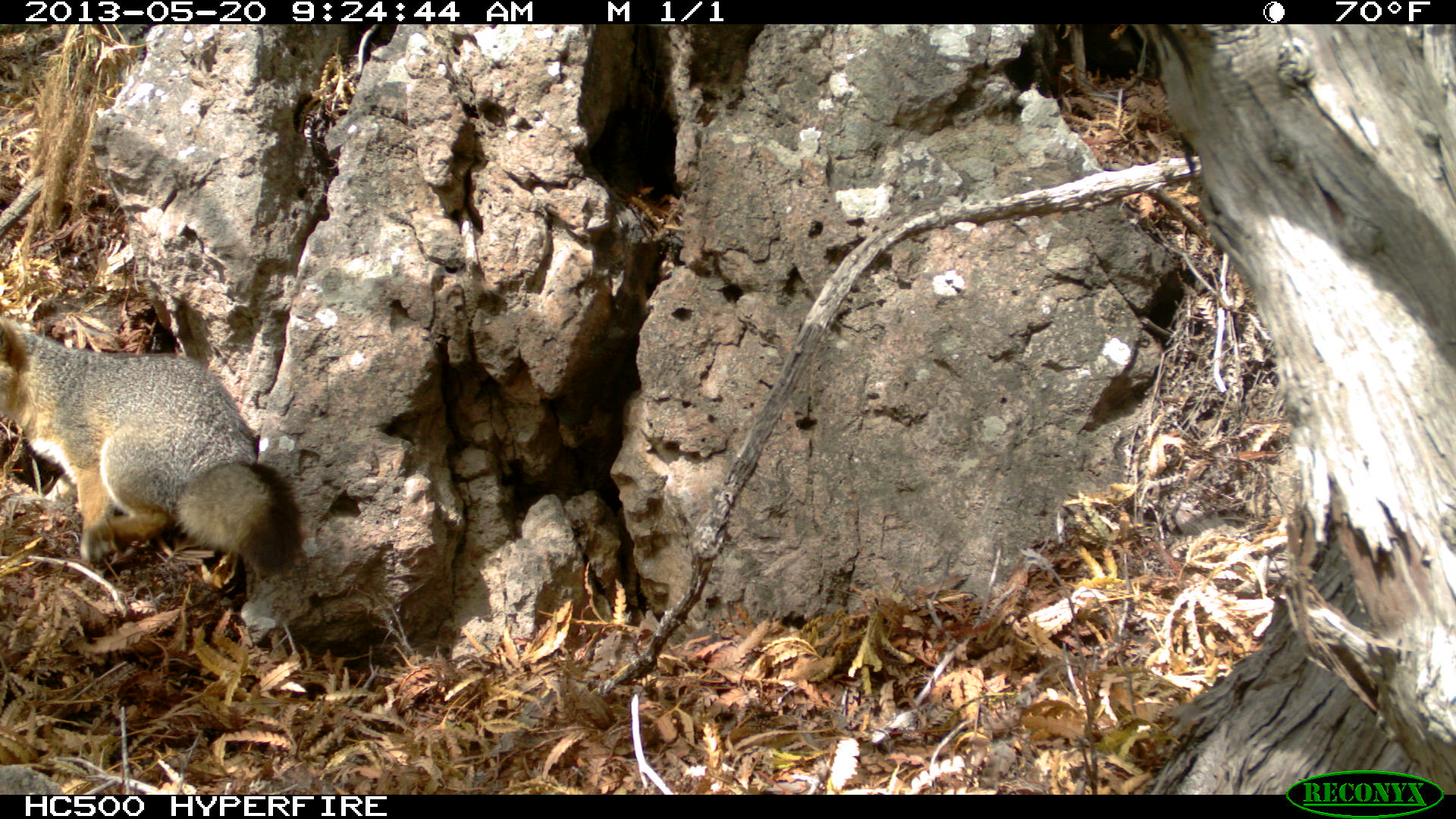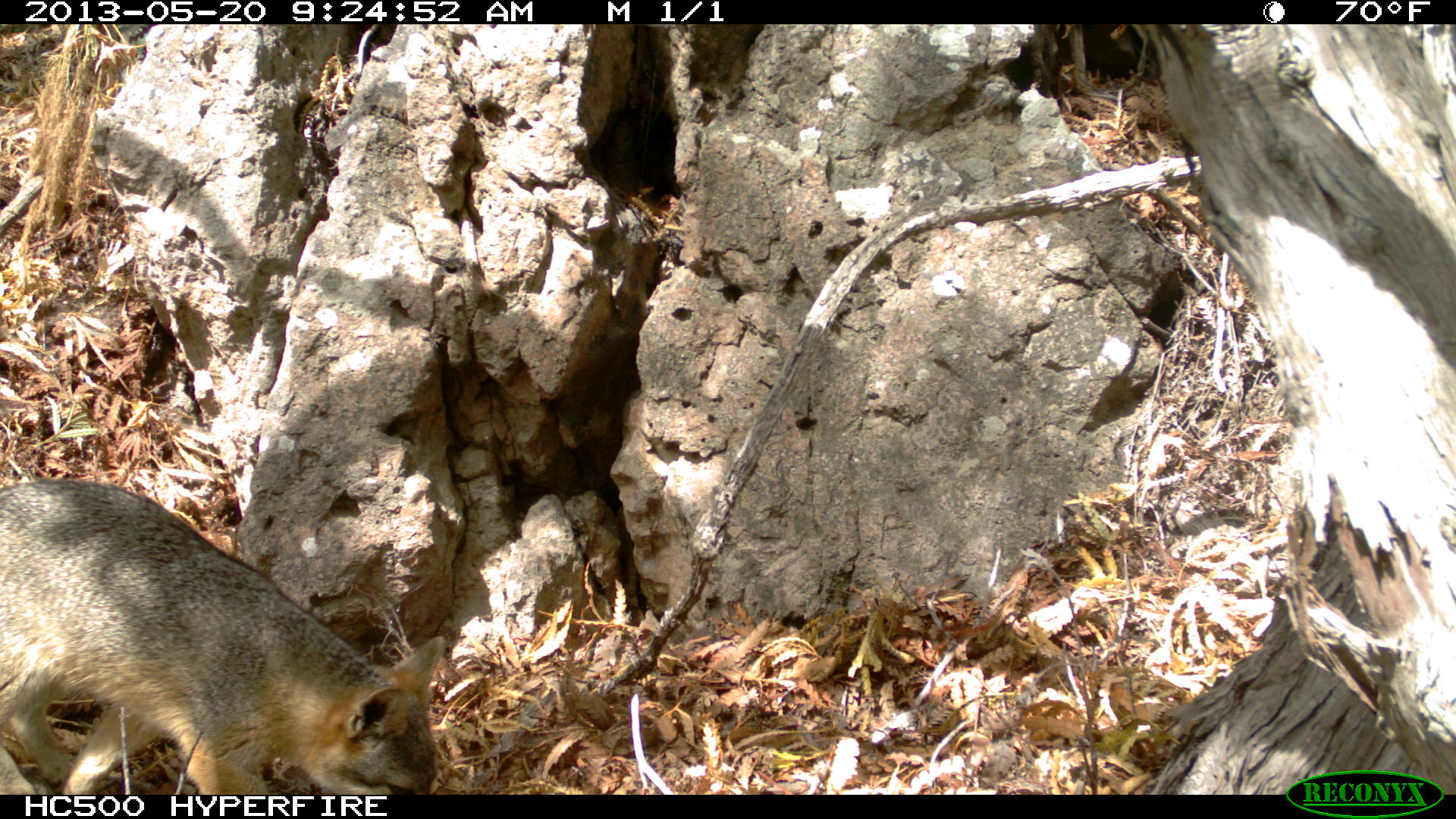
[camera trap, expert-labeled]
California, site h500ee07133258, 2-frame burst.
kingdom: Animalia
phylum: Chordata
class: Mammalia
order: Carnivora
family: Canidae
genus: Urocyon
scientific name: Urocyon littoralis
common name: island fox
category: fox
Fox (island fox) (Urocyon littoralis).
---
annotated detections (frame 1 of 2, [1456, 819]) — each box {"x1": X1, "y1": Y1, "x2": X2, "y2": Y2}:
fox: {"x1": 0, "y1": 310, "x2": 302, "y2": 578}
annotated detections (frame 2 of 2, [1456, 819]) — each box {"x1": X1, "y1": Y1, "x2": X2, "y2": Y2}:
fox: {"x1": 0, "y1": 475, "x2": 443, "y2": 793}